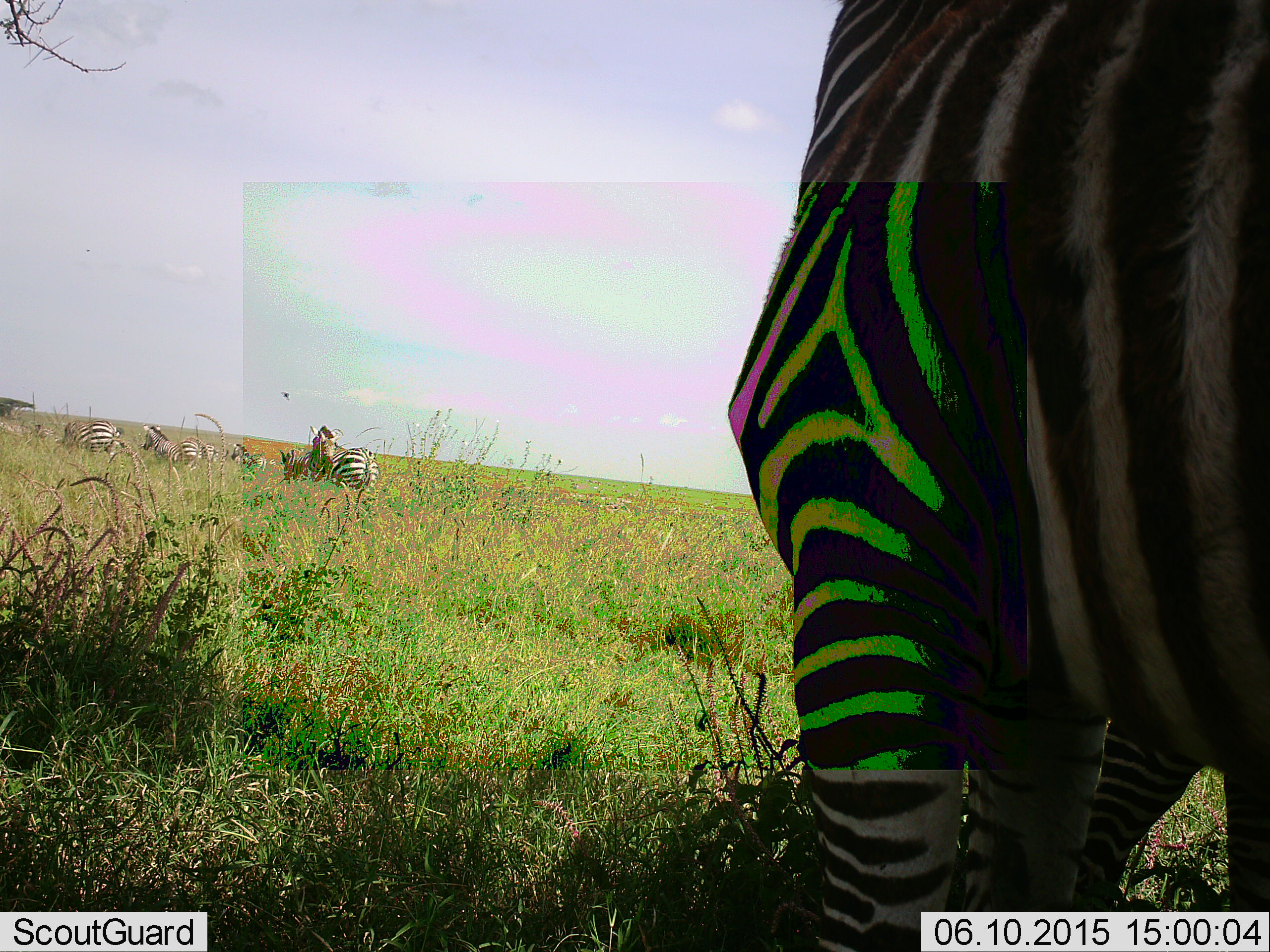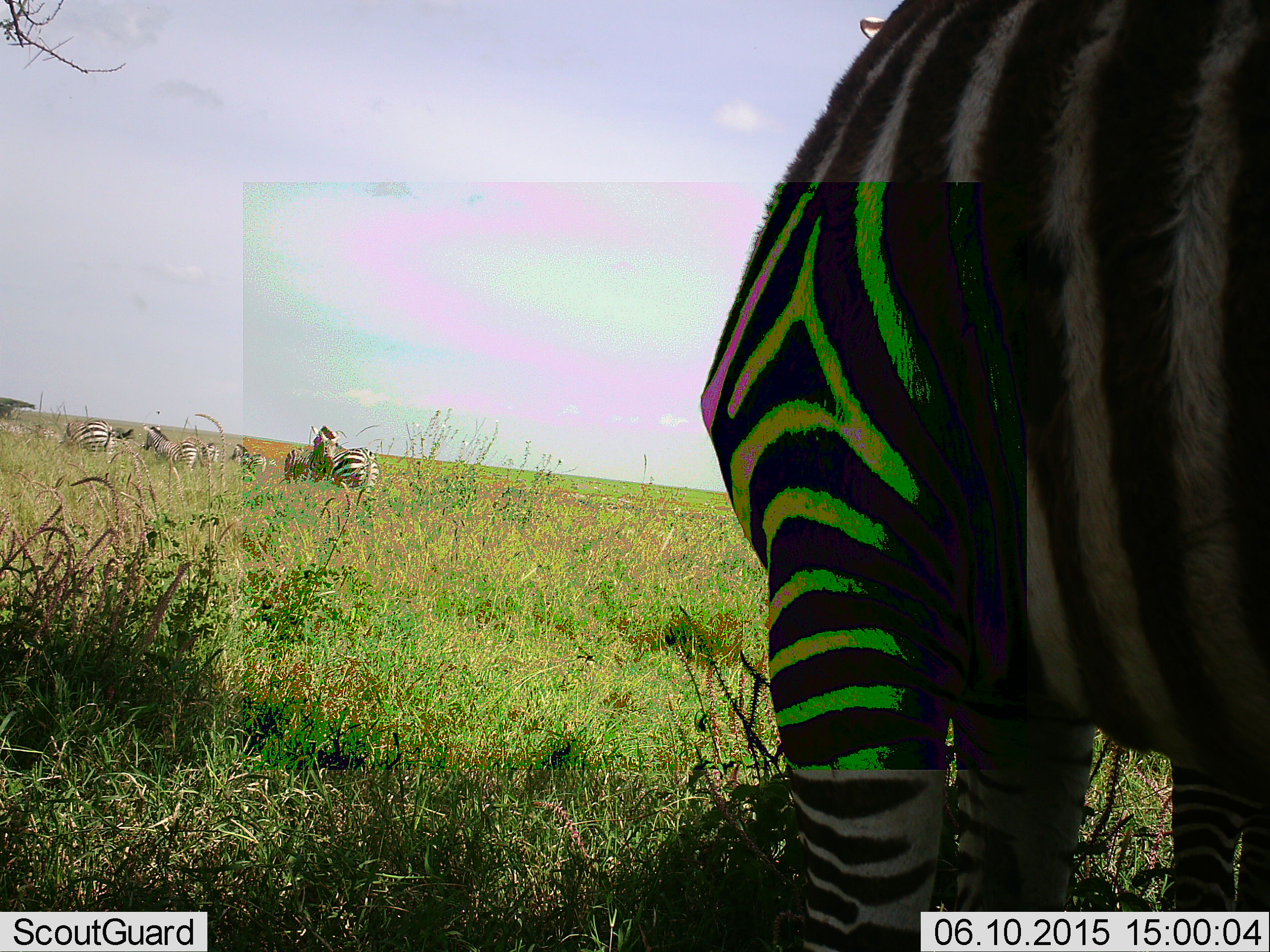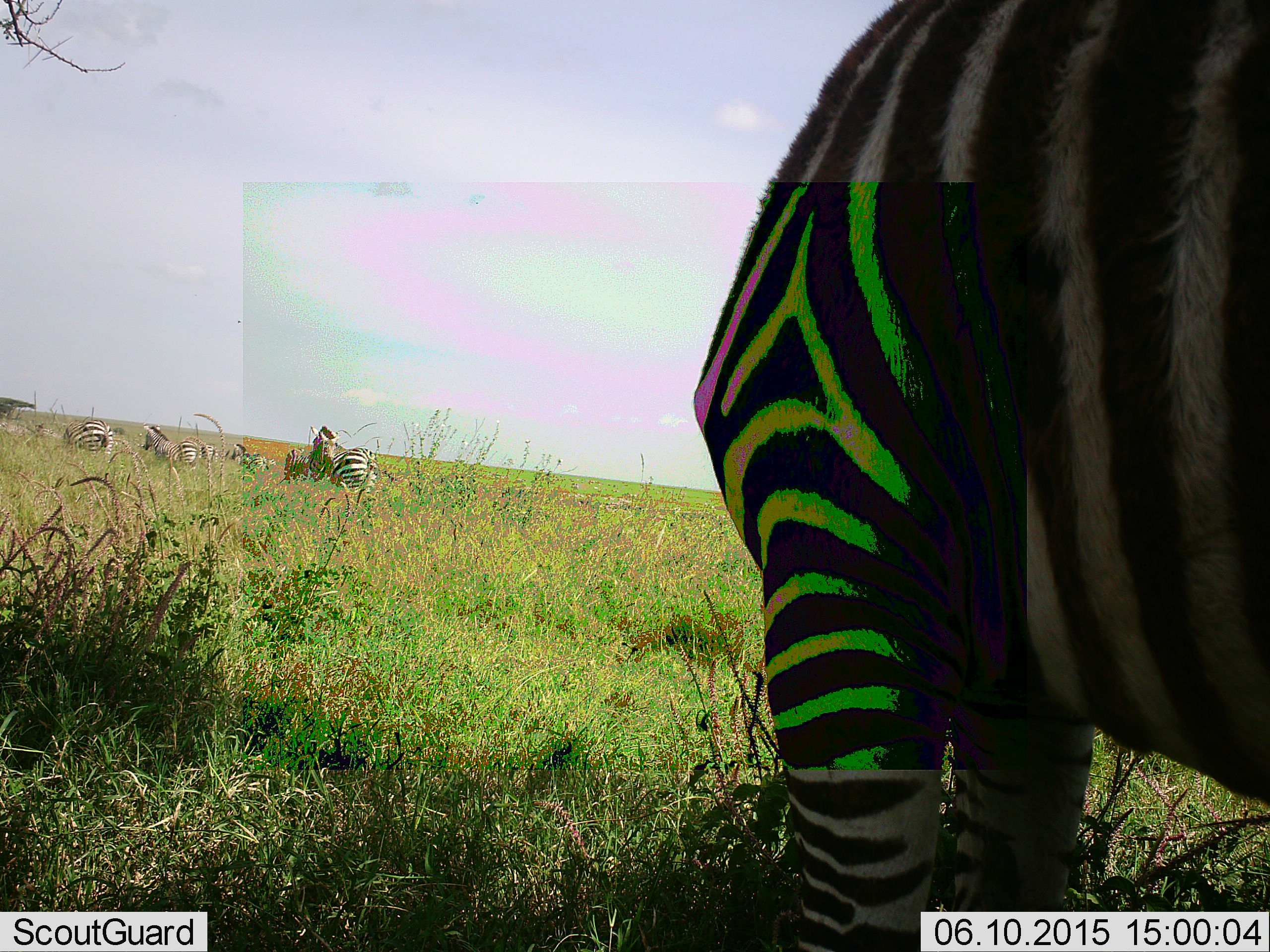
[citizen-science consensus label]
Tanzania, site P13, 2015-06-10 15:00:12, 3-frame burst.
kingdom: Animalia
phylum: Chordata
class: Mammalia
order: Perissodactyla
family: Equidae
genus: Equus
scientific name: Equus quagga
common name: plains zebra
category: zebra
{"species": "zebra (plains zebra) (Equus quagga)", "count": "7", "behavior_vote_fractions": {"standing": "70%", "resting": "0%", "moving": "50%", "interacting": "0%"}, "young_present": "0%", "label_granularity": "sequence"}